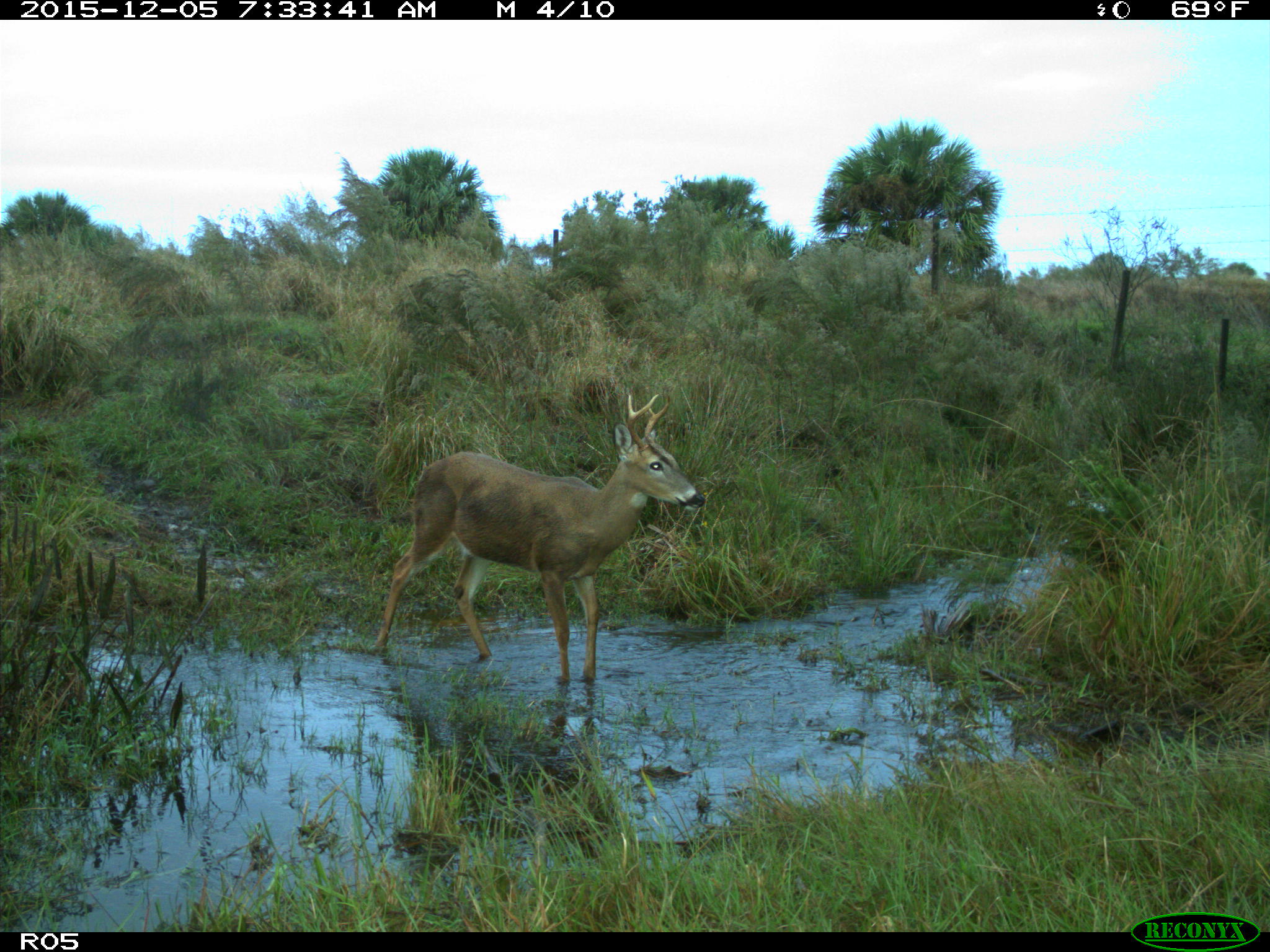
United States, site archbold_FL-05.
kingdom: Animalia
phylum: Chordata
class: Mammalia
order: Artiodactyla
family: Cervidae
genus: Odocoileus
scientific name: Odocoileus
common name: deer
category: unidentified deer